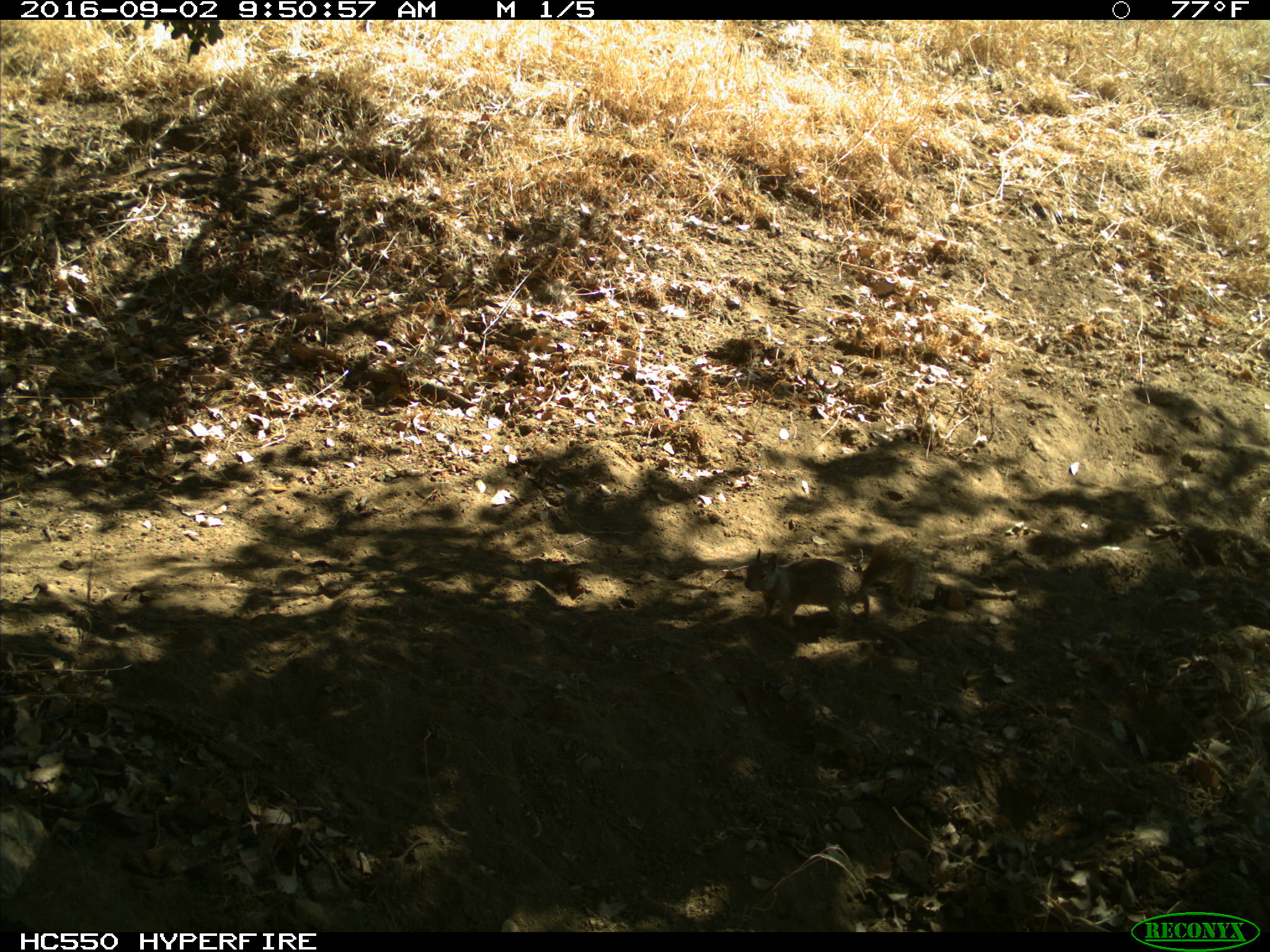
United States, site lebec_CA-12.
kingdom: Animalia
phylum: Chordata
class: Mammalia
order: Rodentia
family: Sciuridae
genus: Otospermophilus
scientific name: Otospermophilus beecheyi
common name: california ground squirrel